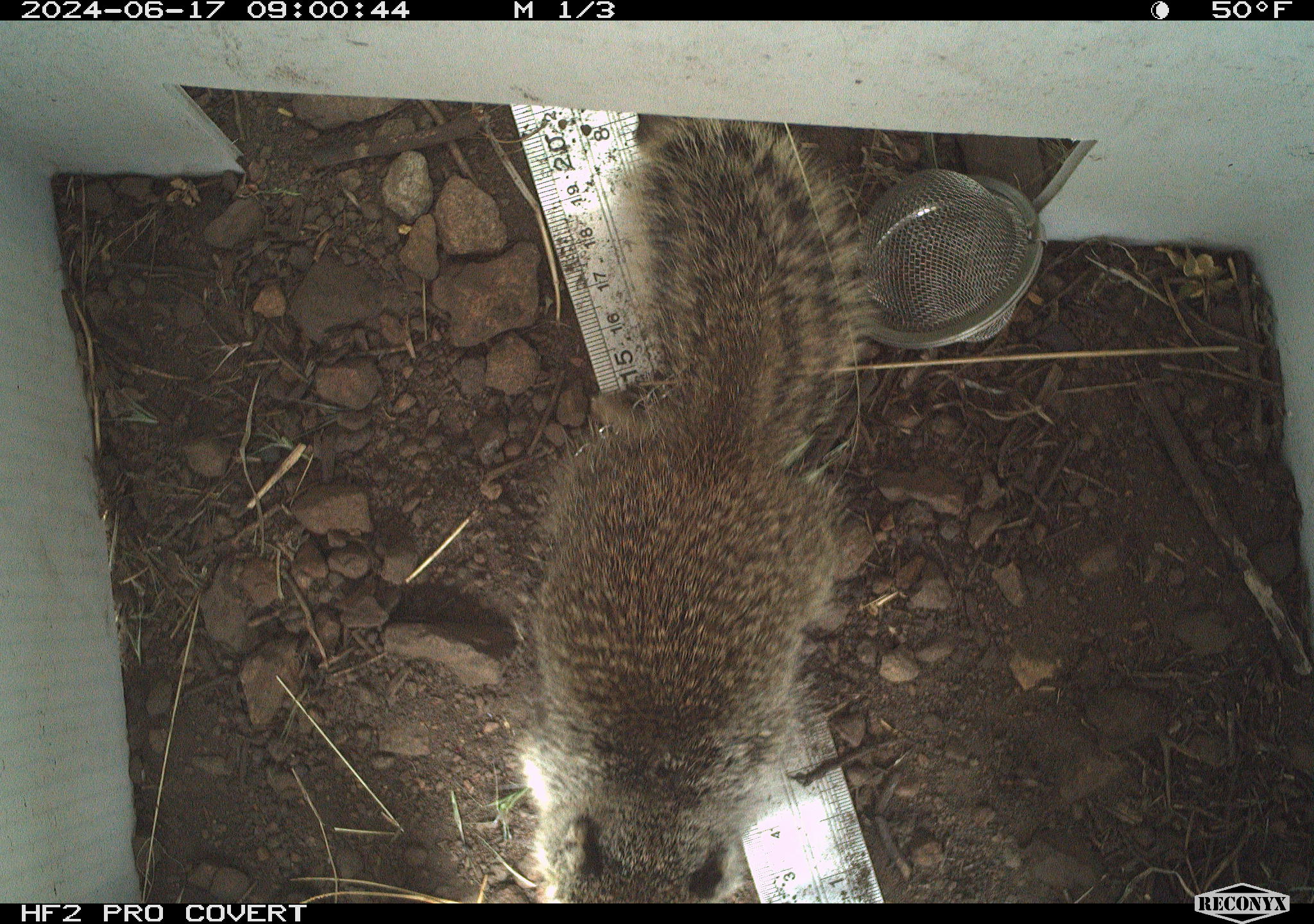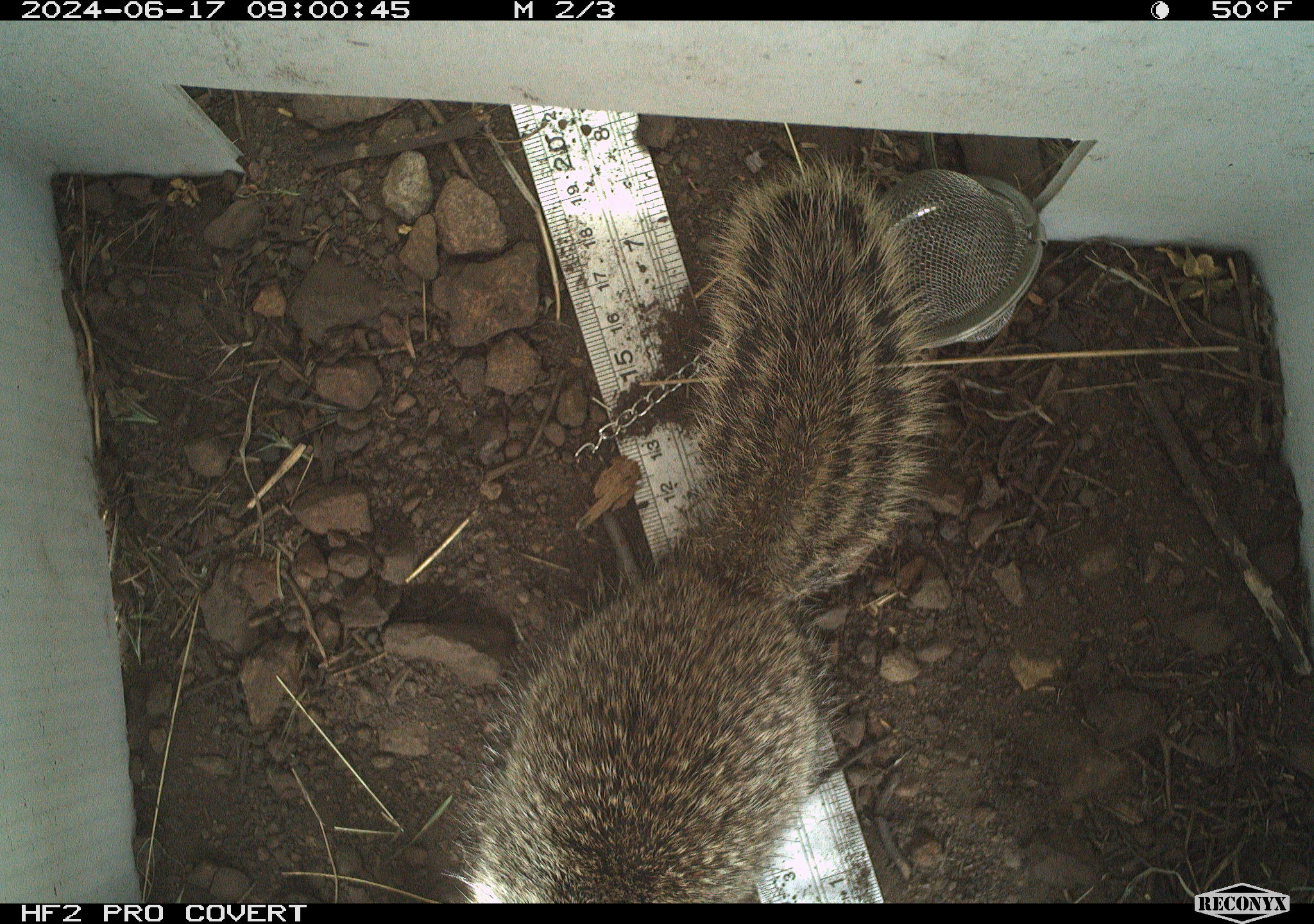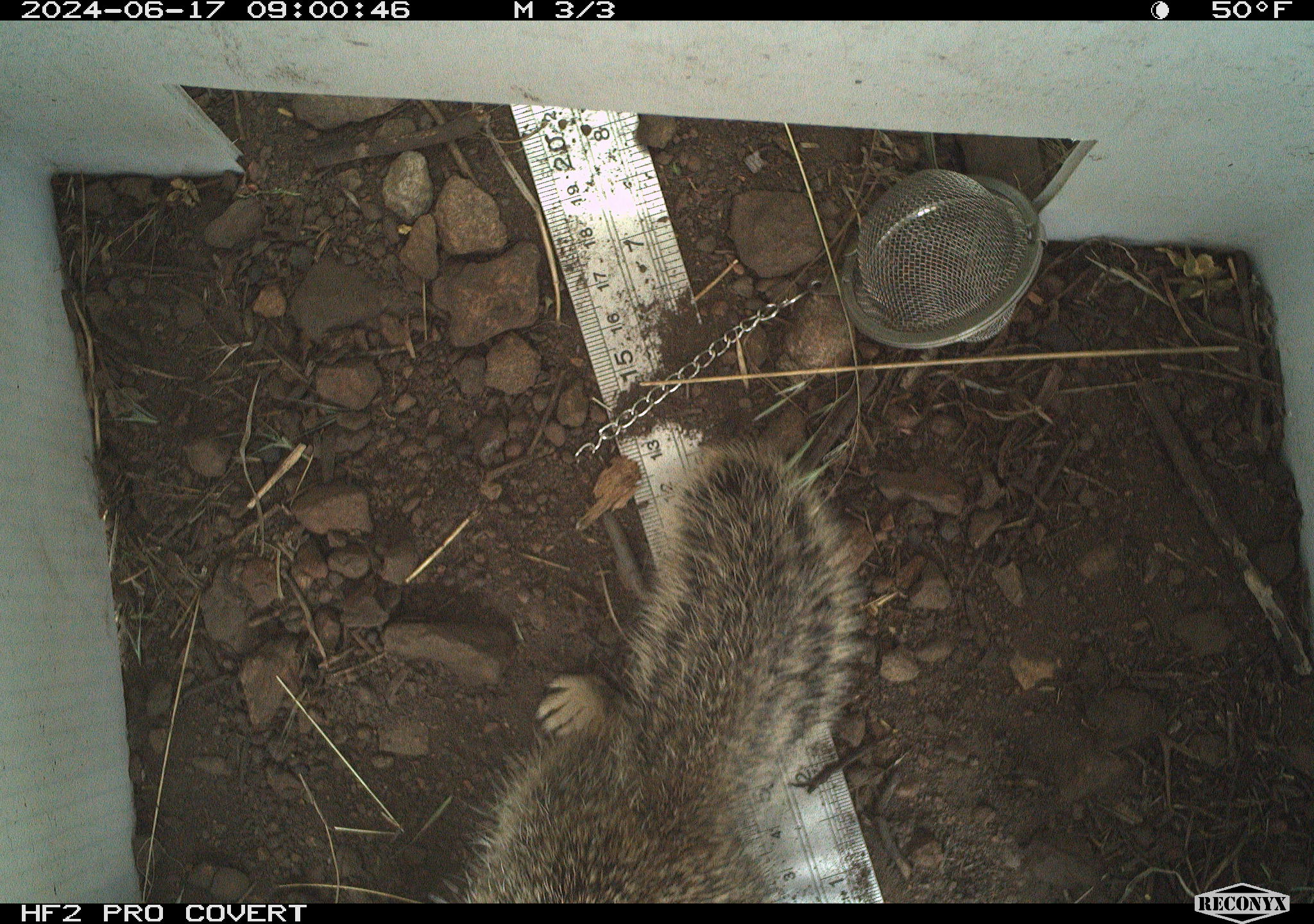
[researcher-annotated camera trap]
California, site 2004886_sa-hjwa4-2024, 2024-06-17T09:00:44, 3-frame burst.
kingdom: Animalia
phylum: Chordata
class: Mammalia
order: Rodentia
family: Sciuridae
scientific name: Sciuridae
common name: squirrels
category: sciuridae family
Sciuridae family (squirrels) (Sciuridae).